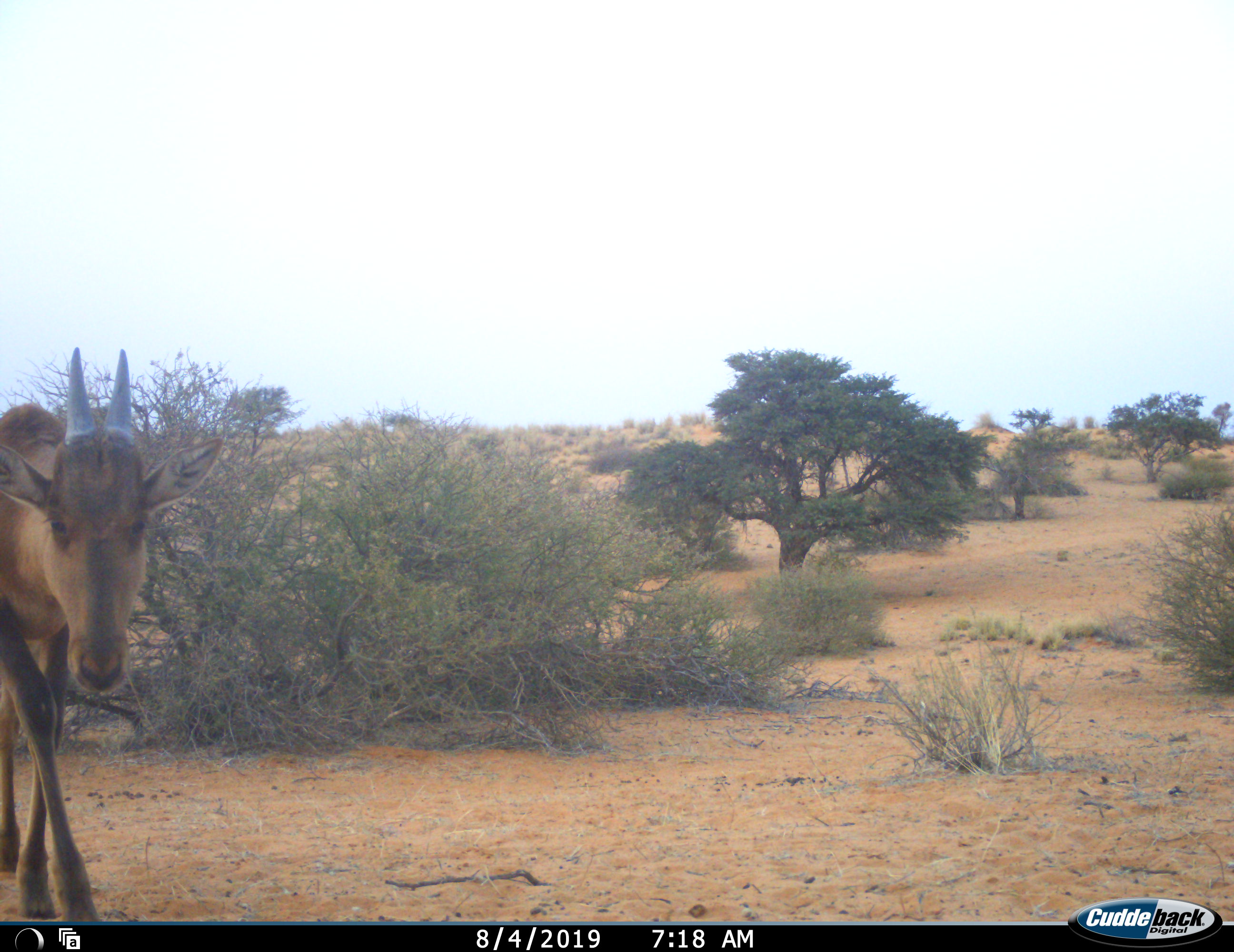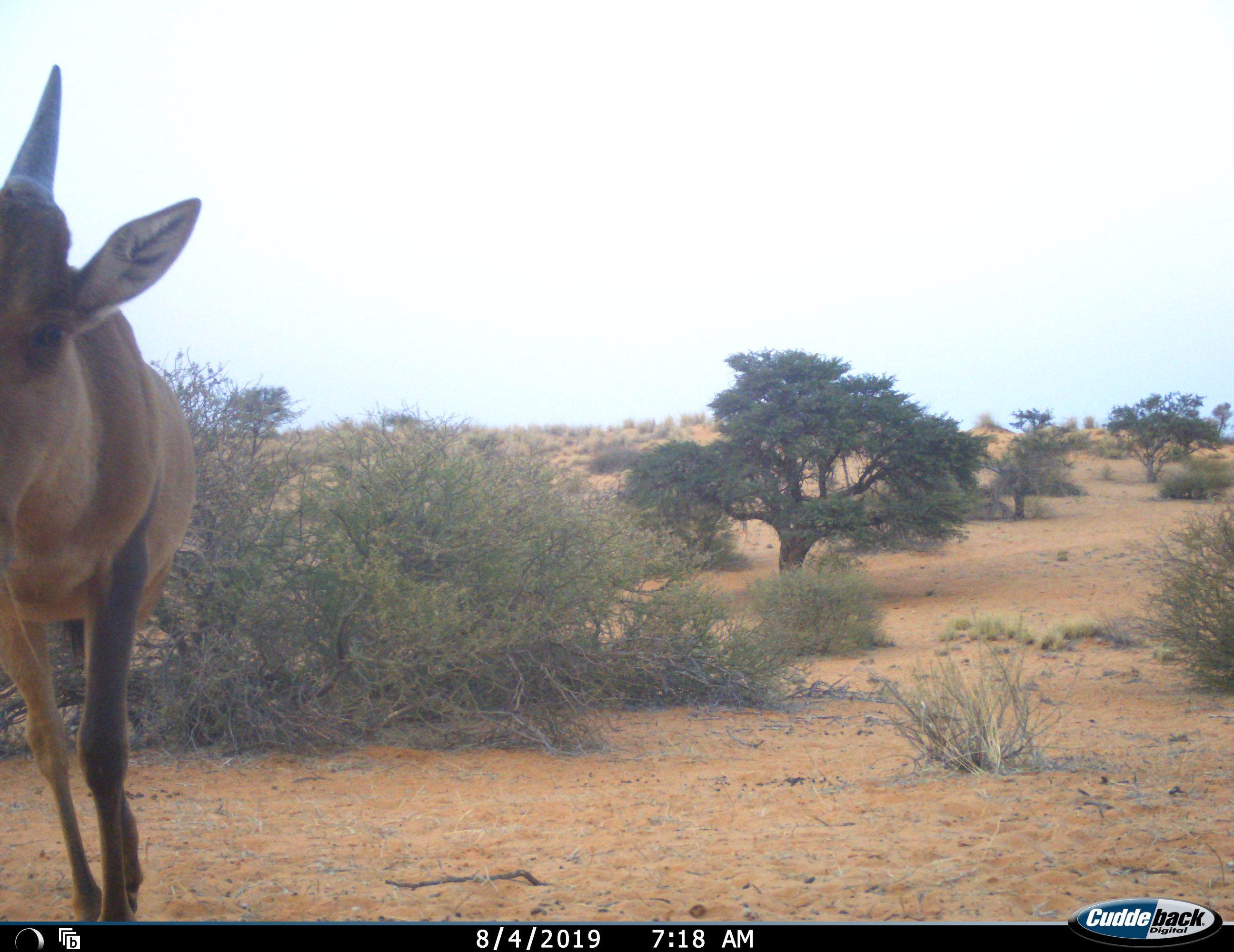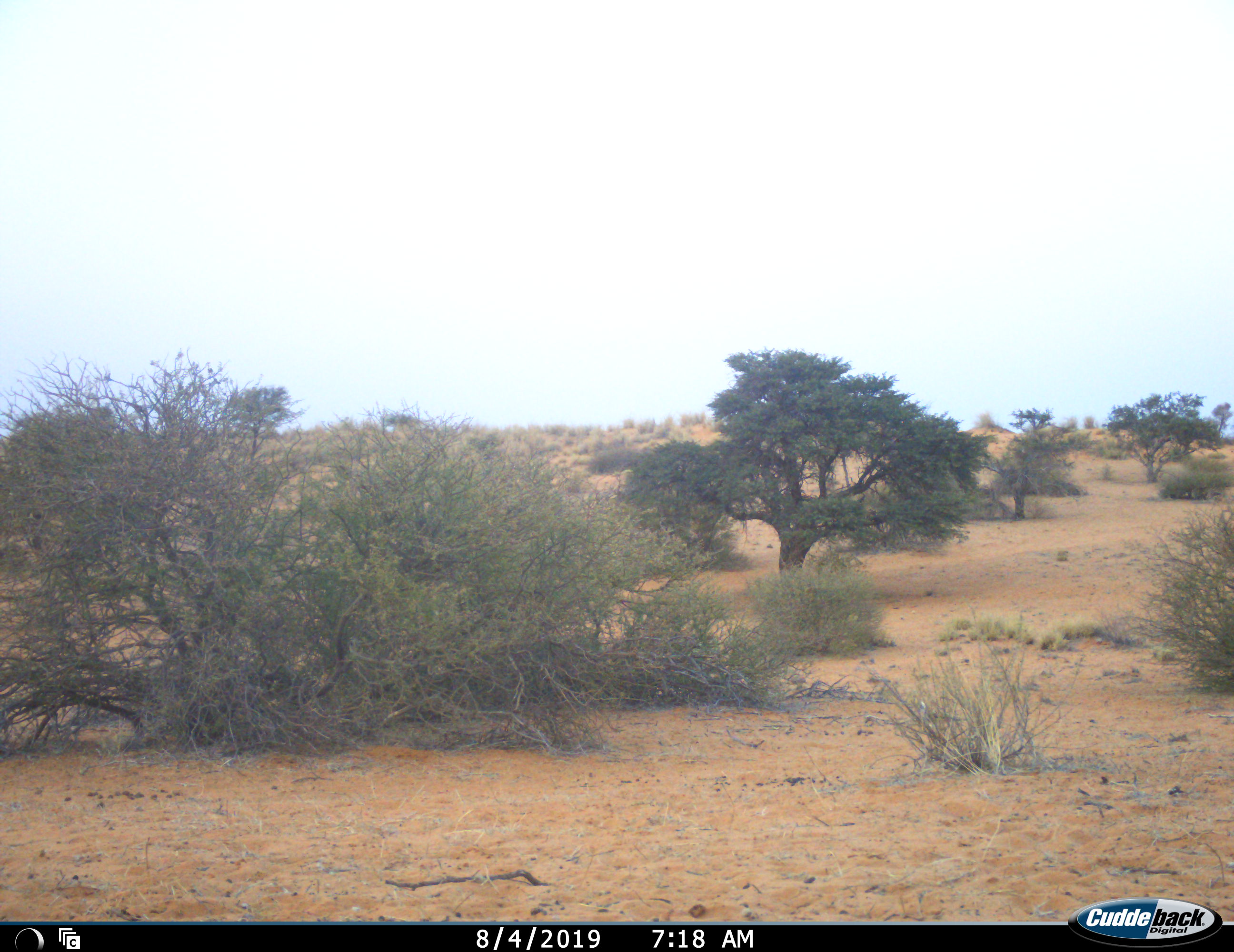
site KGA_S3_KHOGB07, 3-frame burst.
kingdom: Animalia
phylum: Chordata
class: Mammalia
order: Artiodactyla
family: Bovidae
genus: Alcelaphus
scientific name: Alcelaphus buselaphus caama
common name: red hartebeest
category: hartebeestred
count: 1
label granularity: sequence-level